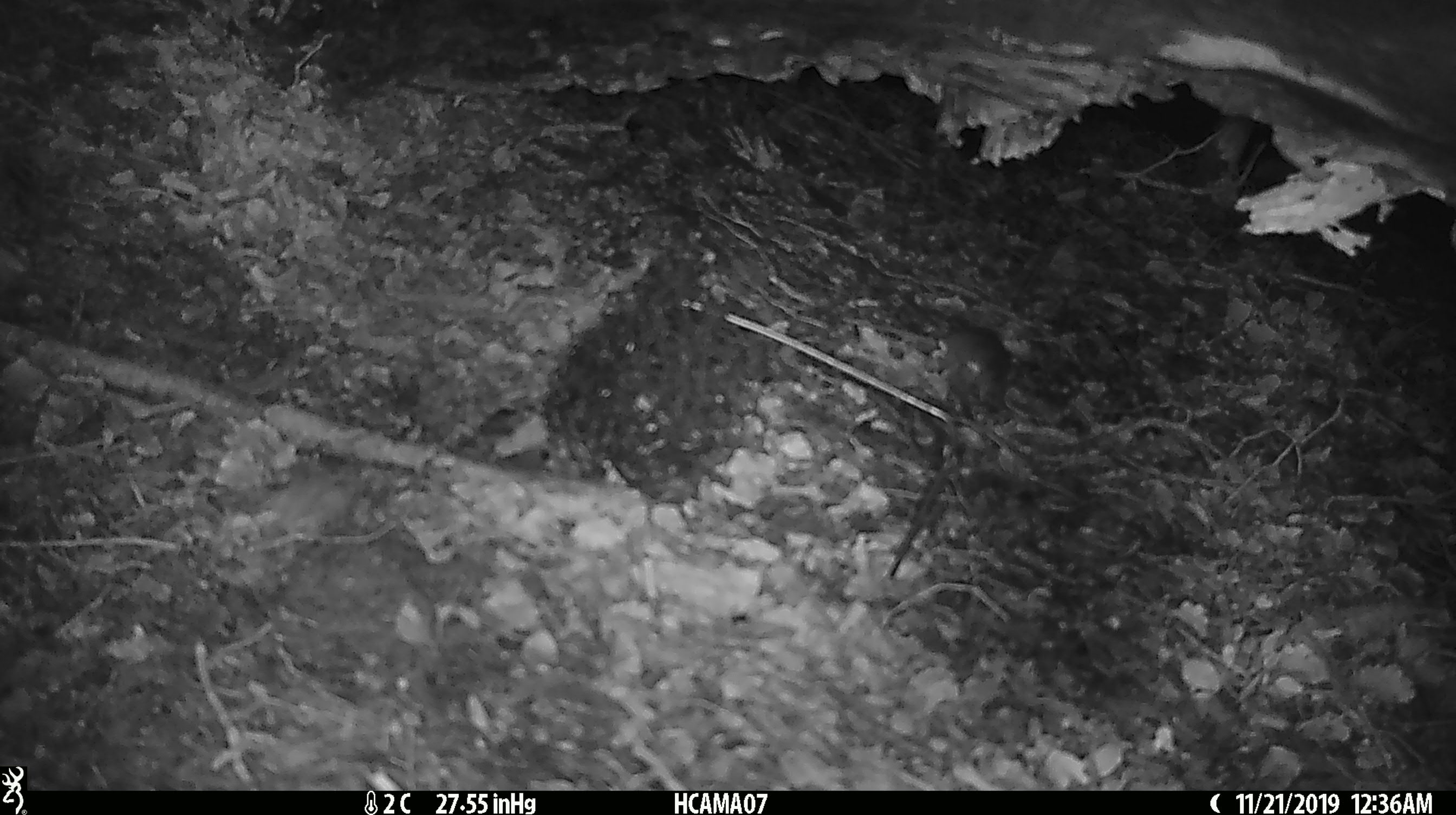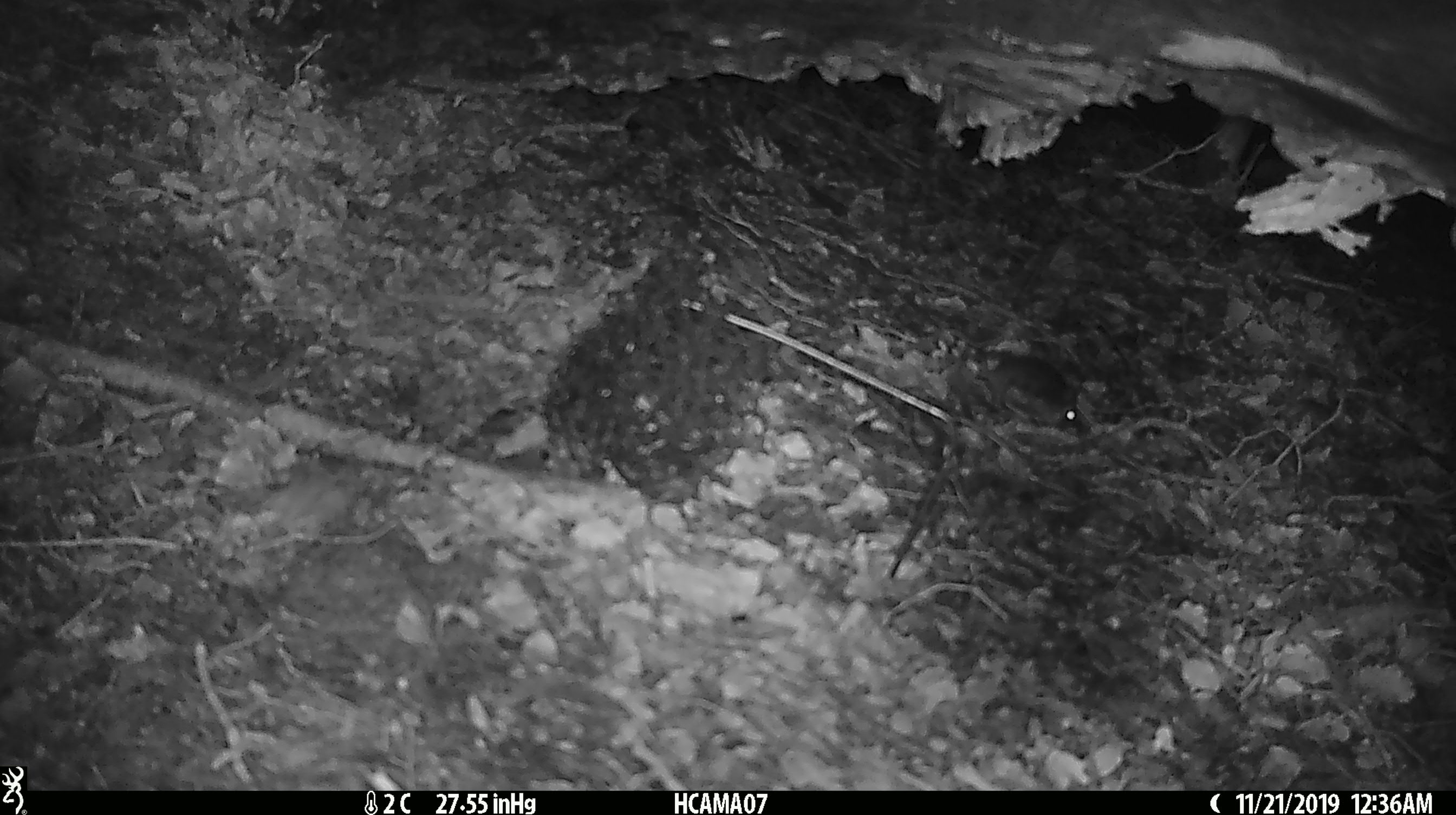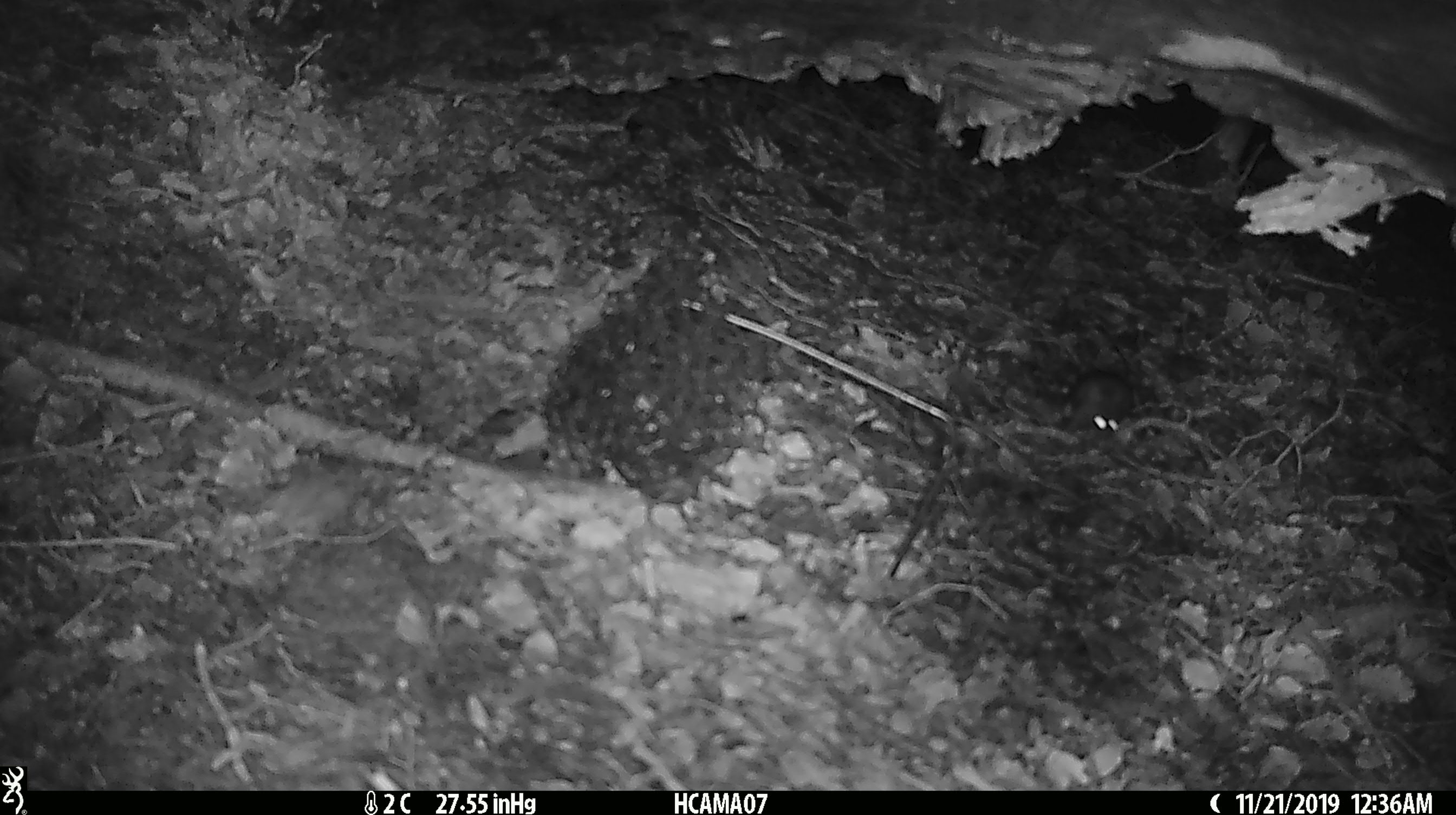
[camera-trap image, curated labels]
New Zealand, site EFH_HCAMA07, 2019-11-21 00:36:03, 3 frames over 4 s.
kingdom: Animalia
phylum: Chordata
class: Mammalia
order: Rodentia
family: Muridae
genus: Mus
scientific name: Mus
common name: mouse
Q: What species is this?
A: Mouse (Mus).